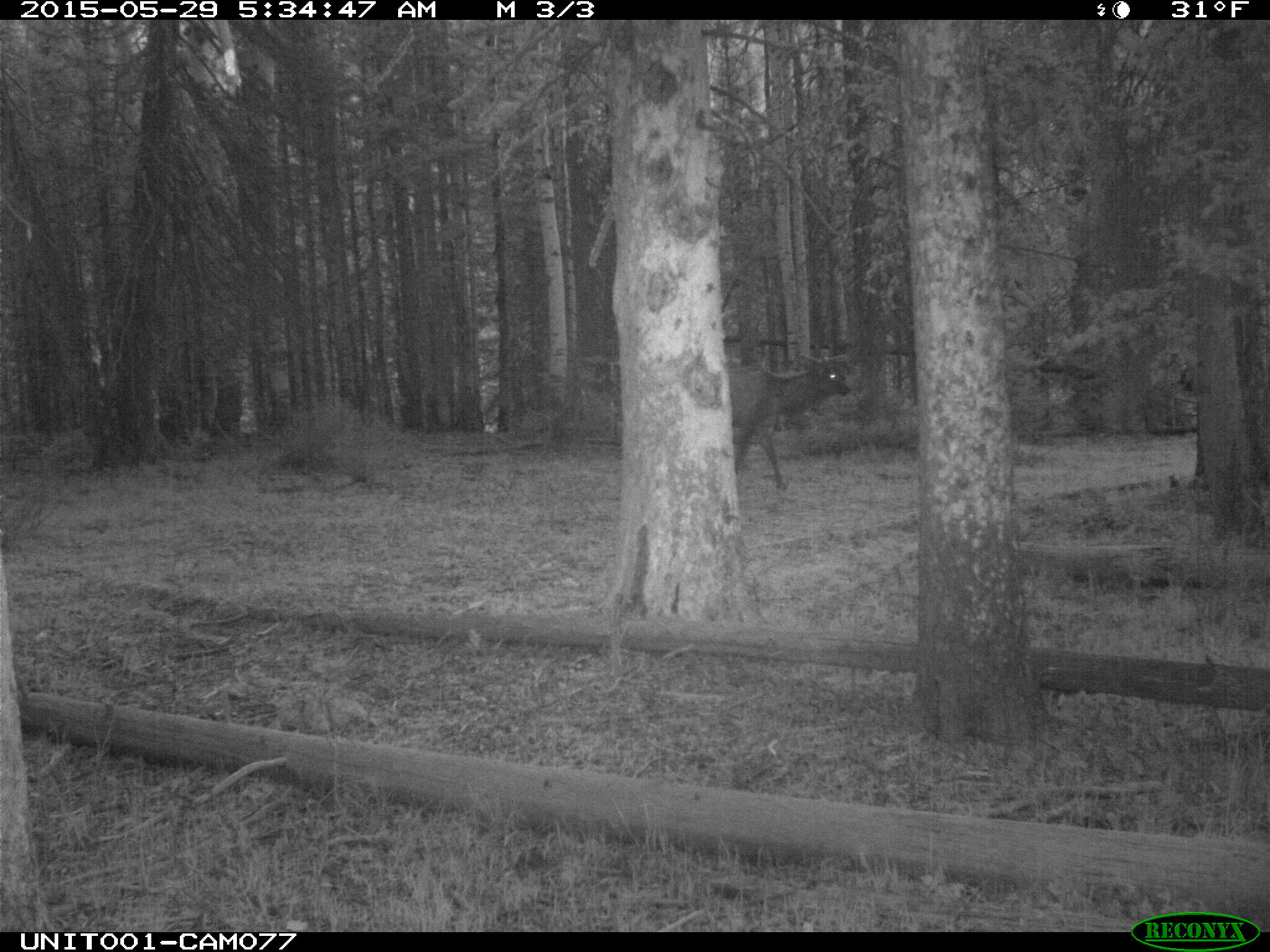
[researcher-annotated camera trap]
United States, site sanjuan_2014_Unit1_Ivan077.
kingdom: Animalia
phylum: Chordata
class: Mammalia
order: Artiodactyla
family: Cervidae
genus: Cervus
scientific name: Cervus elaphus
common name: red deer